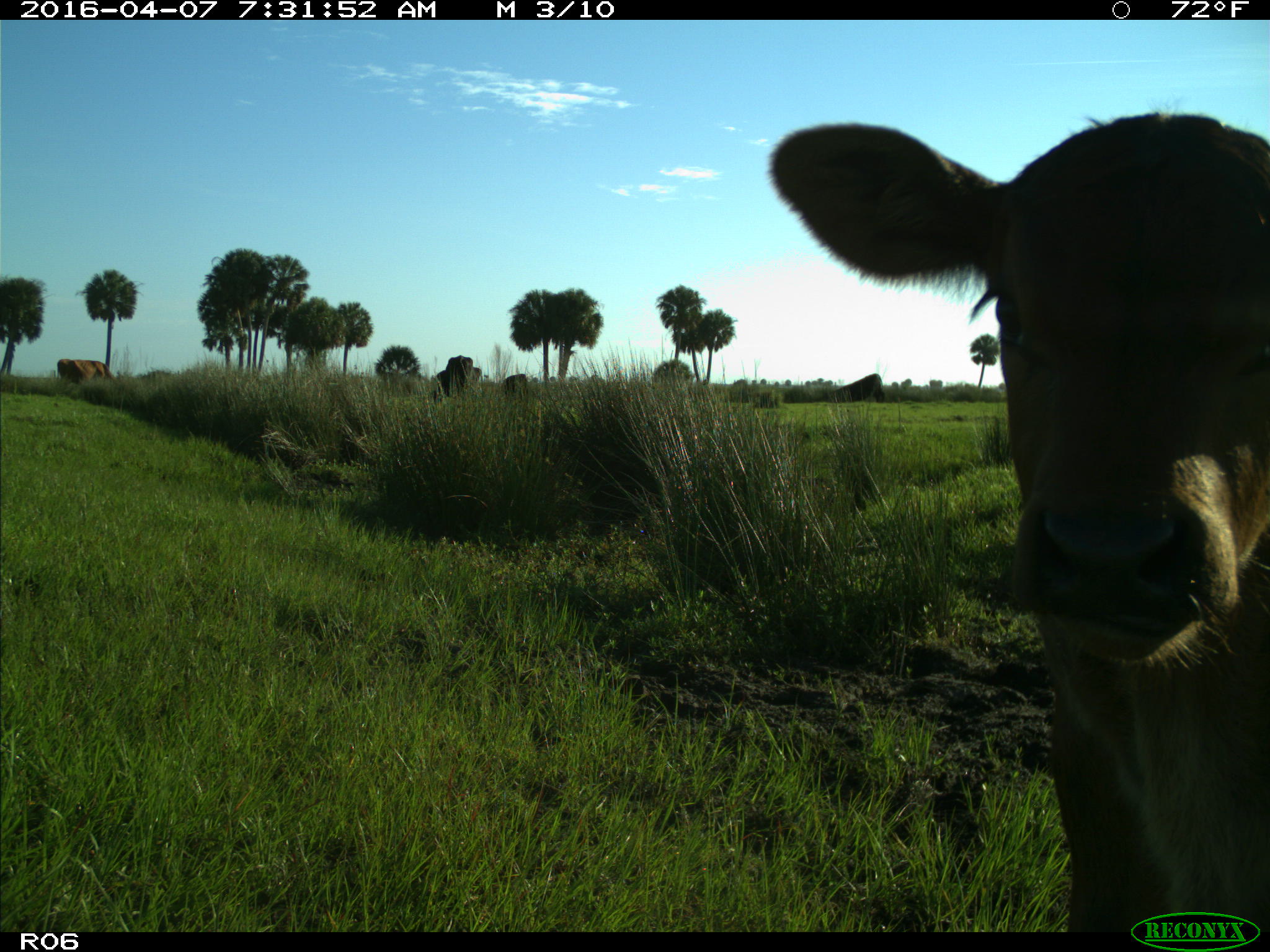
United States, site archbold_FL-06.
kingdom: Animalia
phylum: Chordata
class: Mammalia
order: Artiodactyla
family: Bovidae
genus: Bos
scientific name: Bos taurus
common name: domestic cow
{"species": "Bos taurus (domestic cow)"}